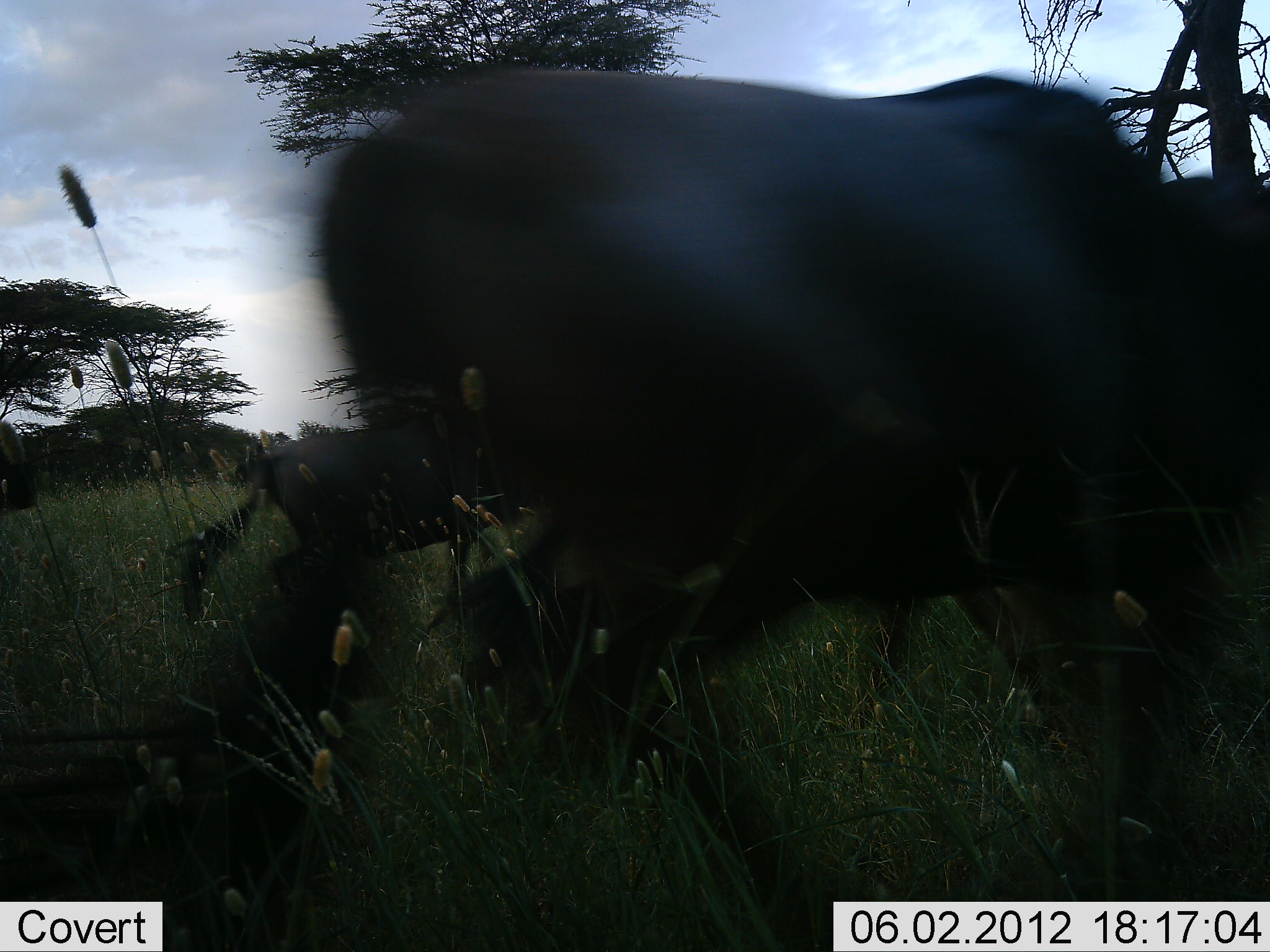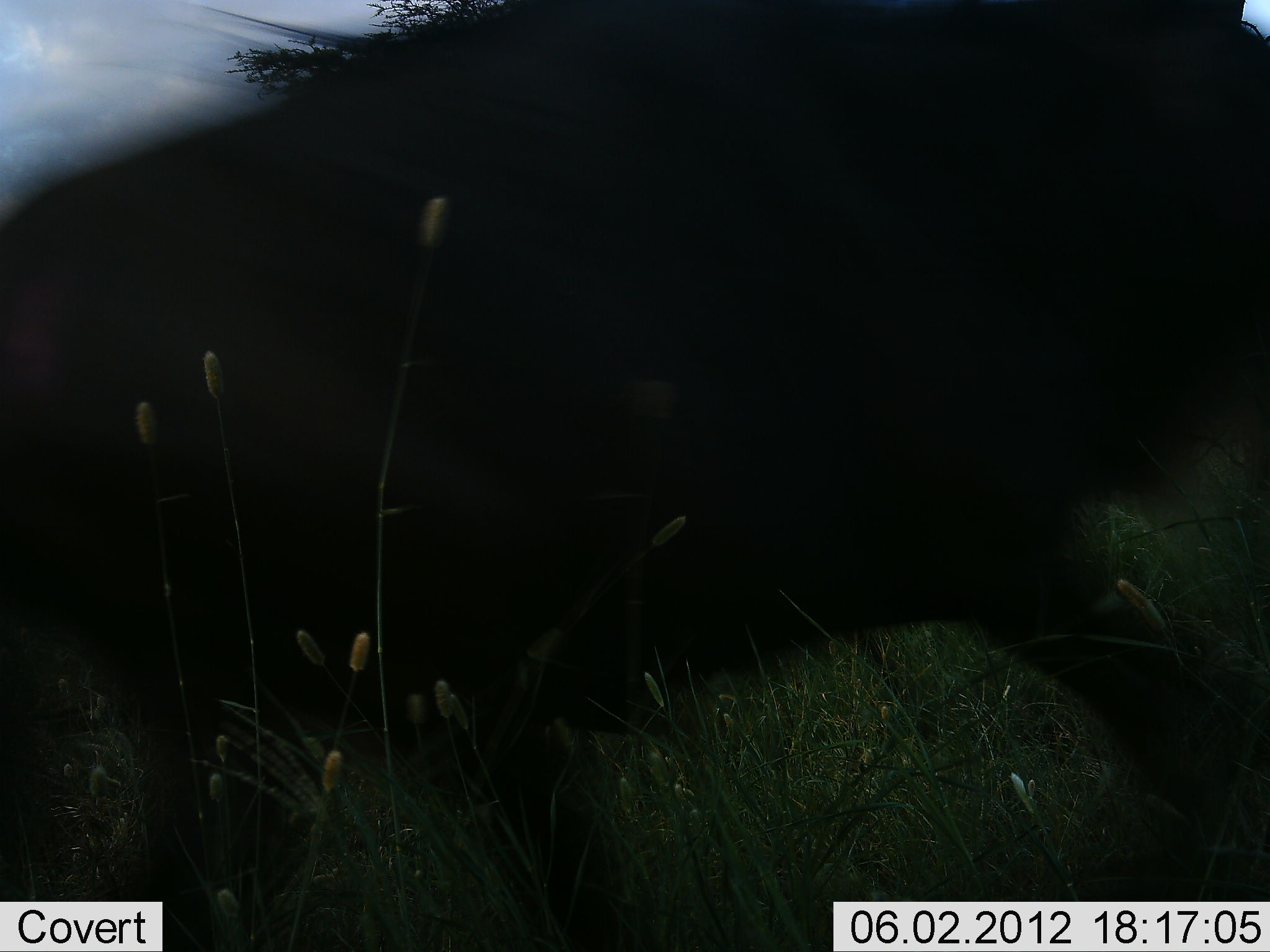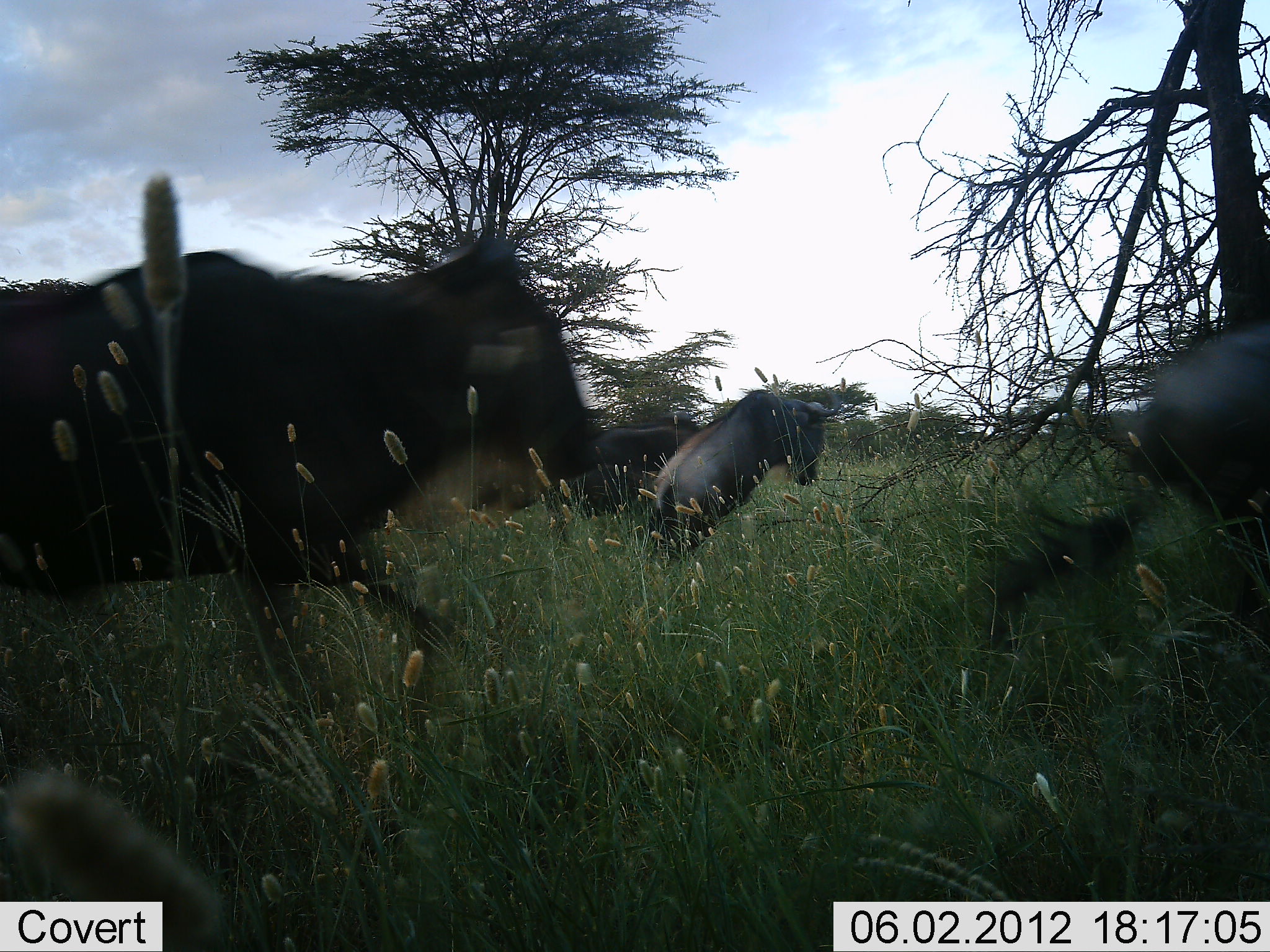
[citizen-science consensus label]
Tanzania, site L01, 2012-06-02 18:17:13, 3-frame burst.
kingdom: Animalia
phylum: Chordata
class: Mammalia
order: Artiodactyla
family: Bovidae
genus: Connochaetes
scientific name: Connochaetes taurinus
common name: blue wildebeest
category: wildebeest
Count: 3.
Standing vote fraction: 0%.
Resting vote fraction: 0%.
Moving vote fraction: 91%.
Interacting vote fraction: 0%.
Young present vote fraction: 9%.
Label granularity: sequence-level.